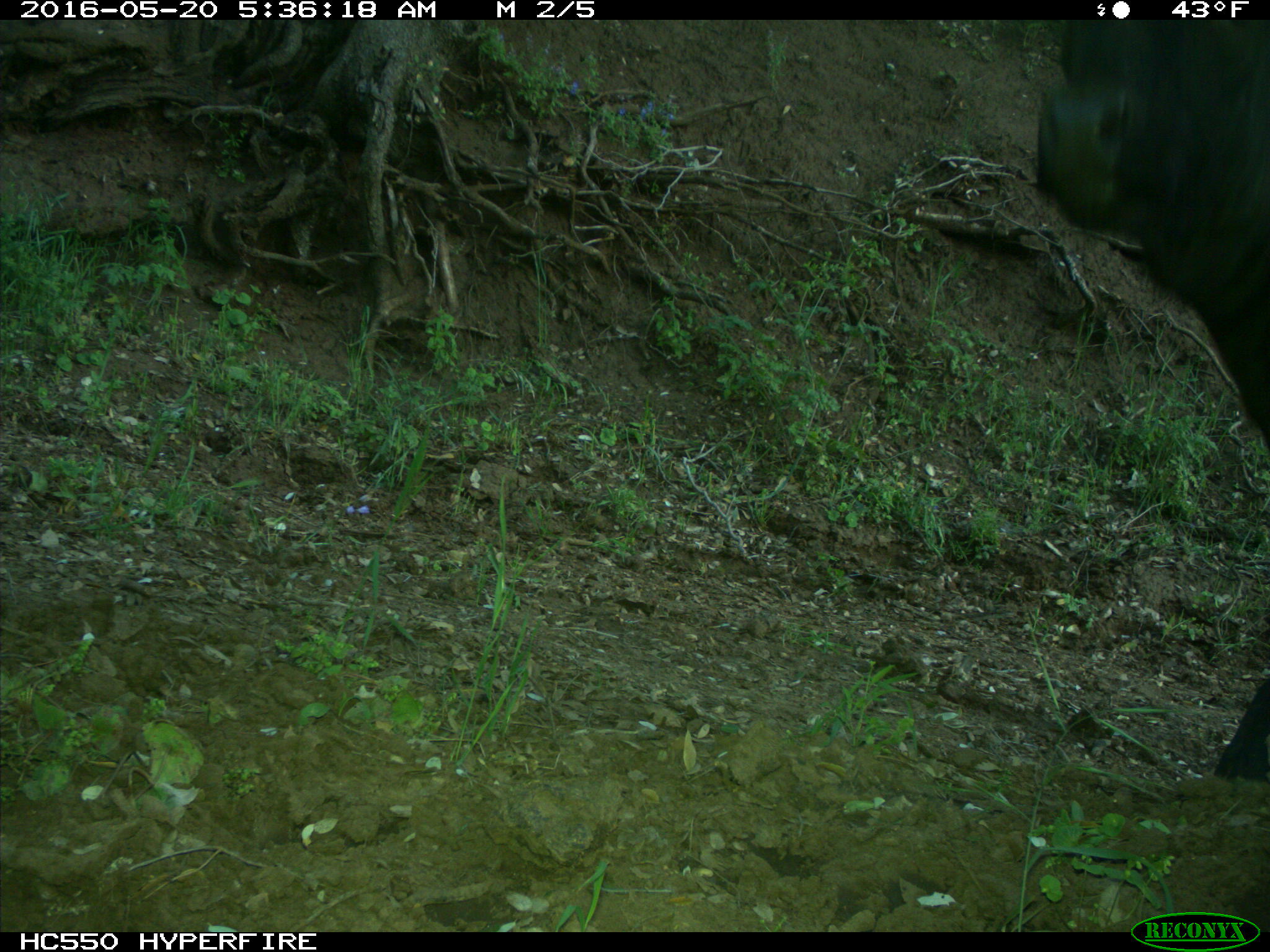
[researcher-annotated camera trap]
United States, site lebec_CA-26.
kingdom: Animalia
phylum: Chordata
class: Mammalia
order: Artiodactyla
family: Bovidae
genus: Bos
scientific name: Bos taurus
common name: domestic cow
Bos taurus (domestic cow).